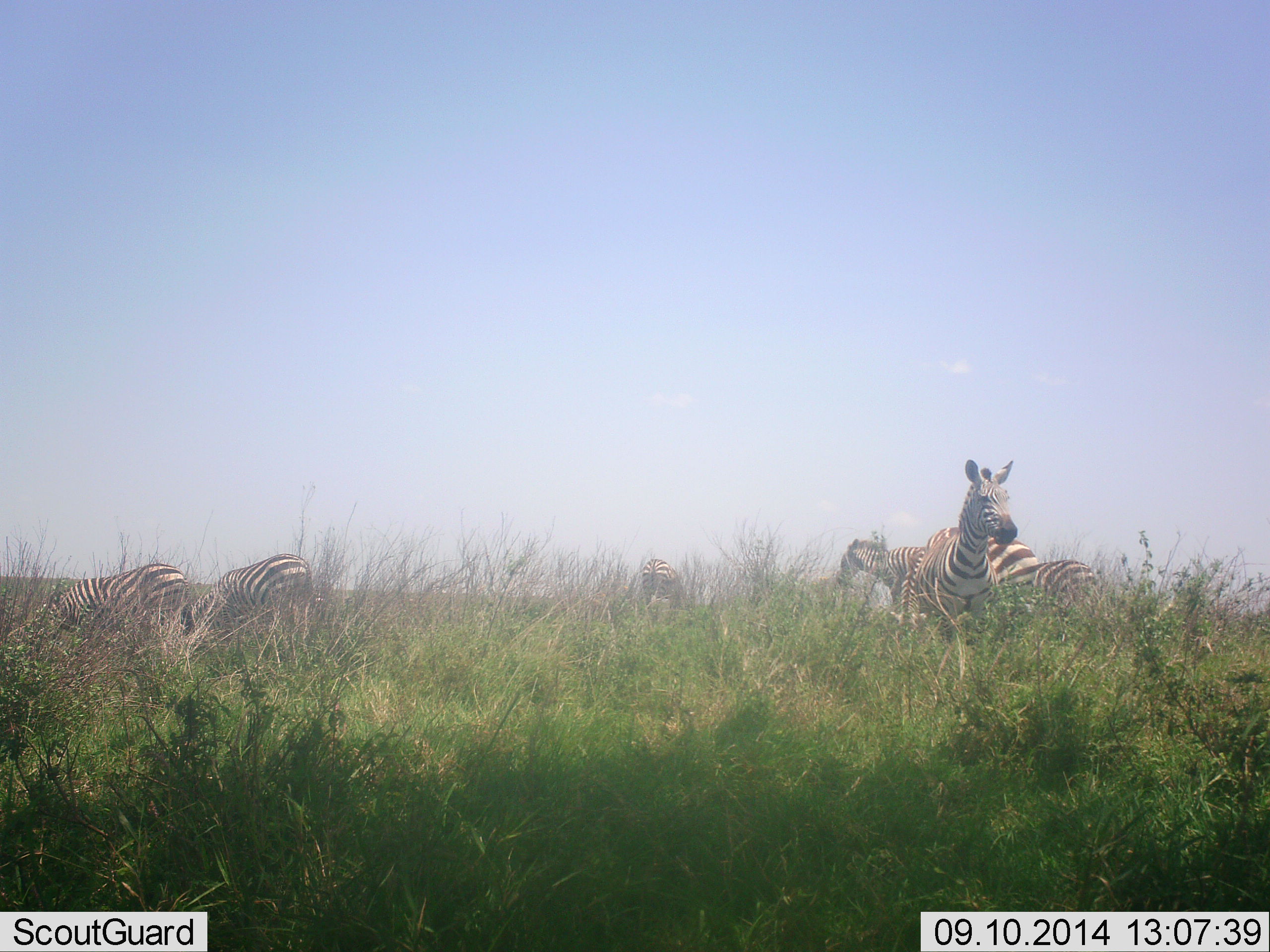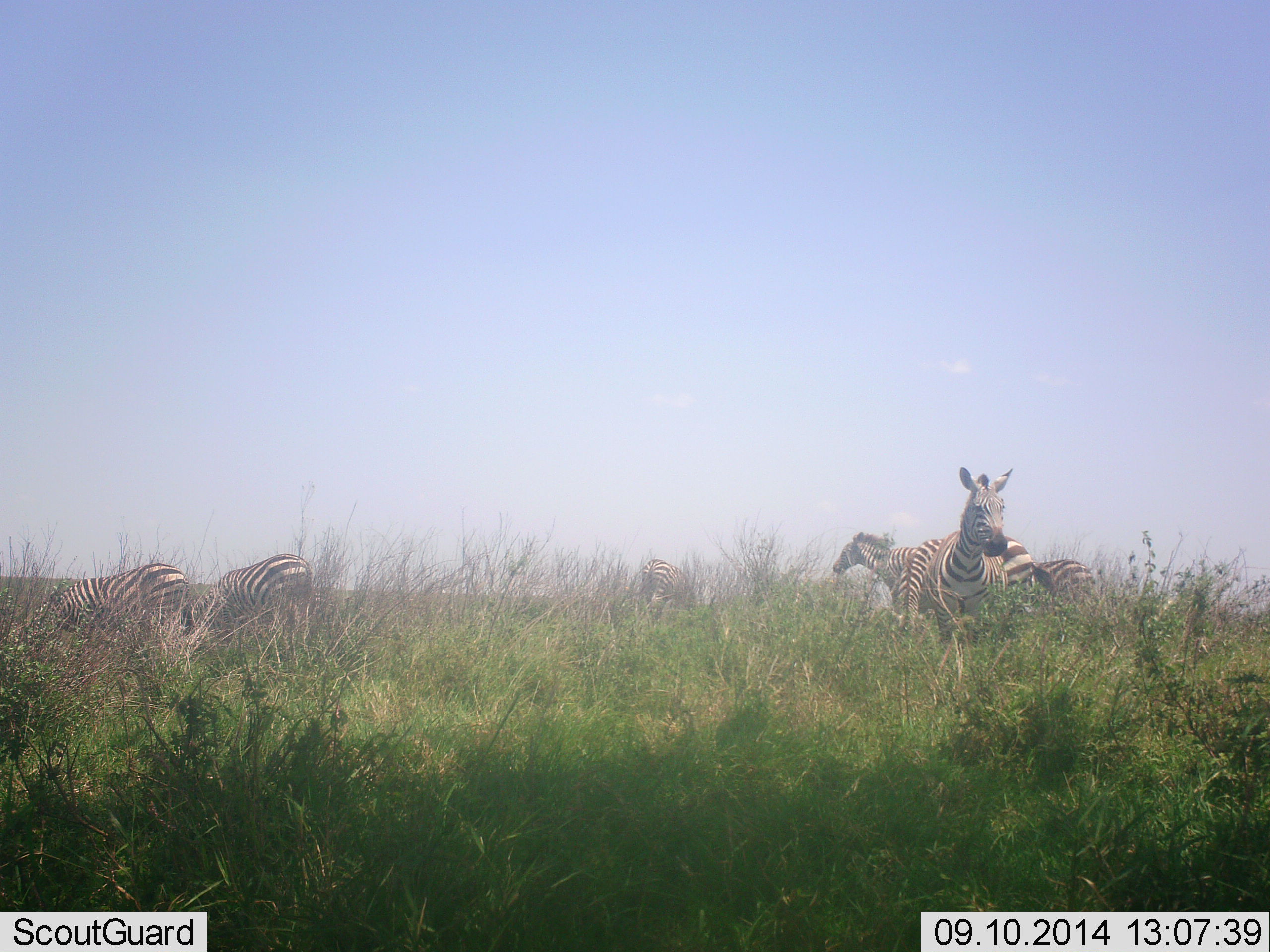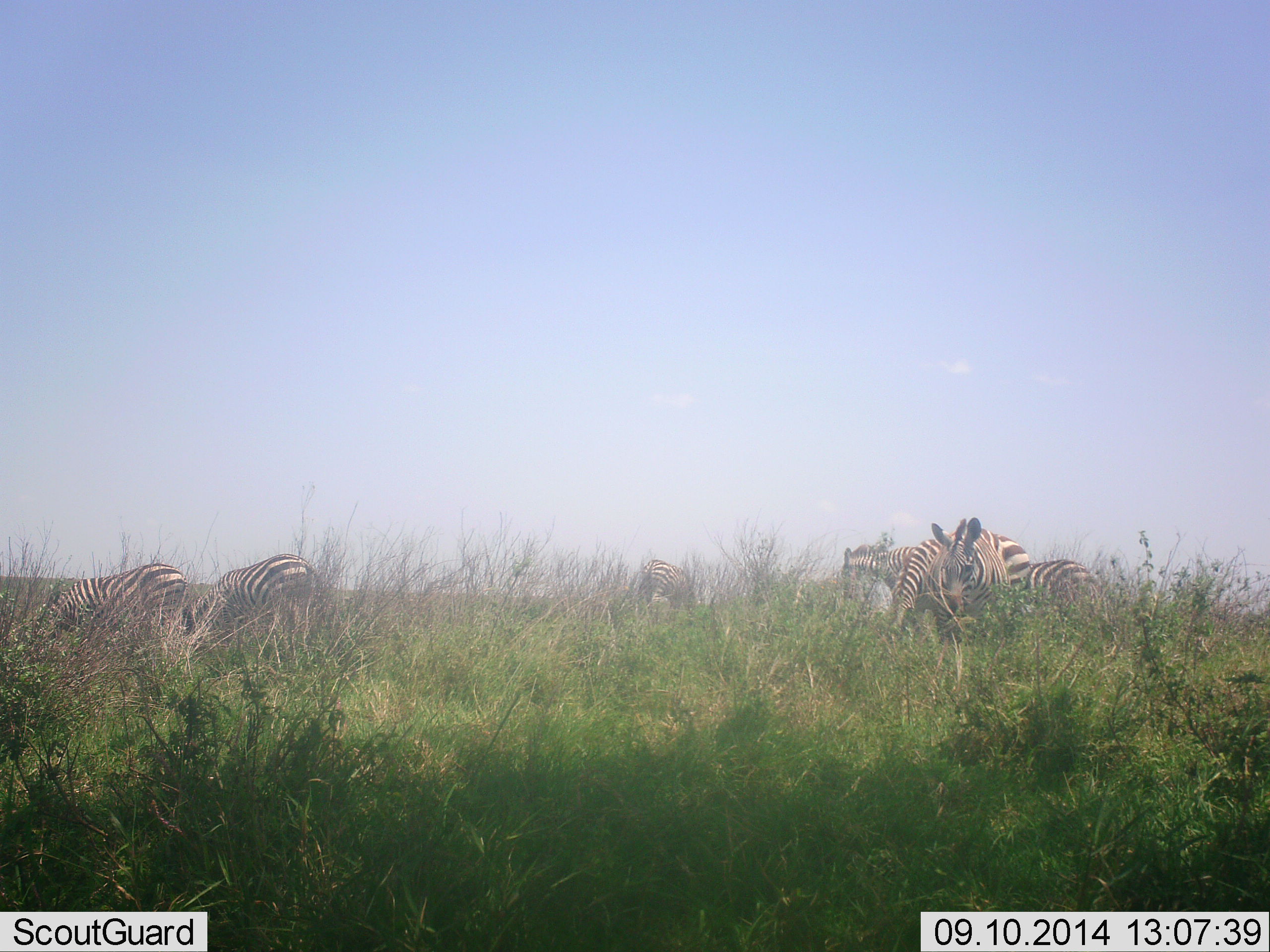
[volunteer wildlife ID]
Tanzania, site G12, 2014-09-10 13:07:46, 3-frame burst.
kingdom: Animalia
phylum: Chordata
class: Mammalia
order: Perissodactyla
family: Equidae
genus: Equus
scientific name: Equus quagga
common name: plains zebra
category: zebra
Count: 7.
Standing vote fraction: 90%.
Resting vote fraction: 0%.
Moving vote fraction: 0%.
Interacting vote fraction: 0%.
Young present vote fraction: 0%.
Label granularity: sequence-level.